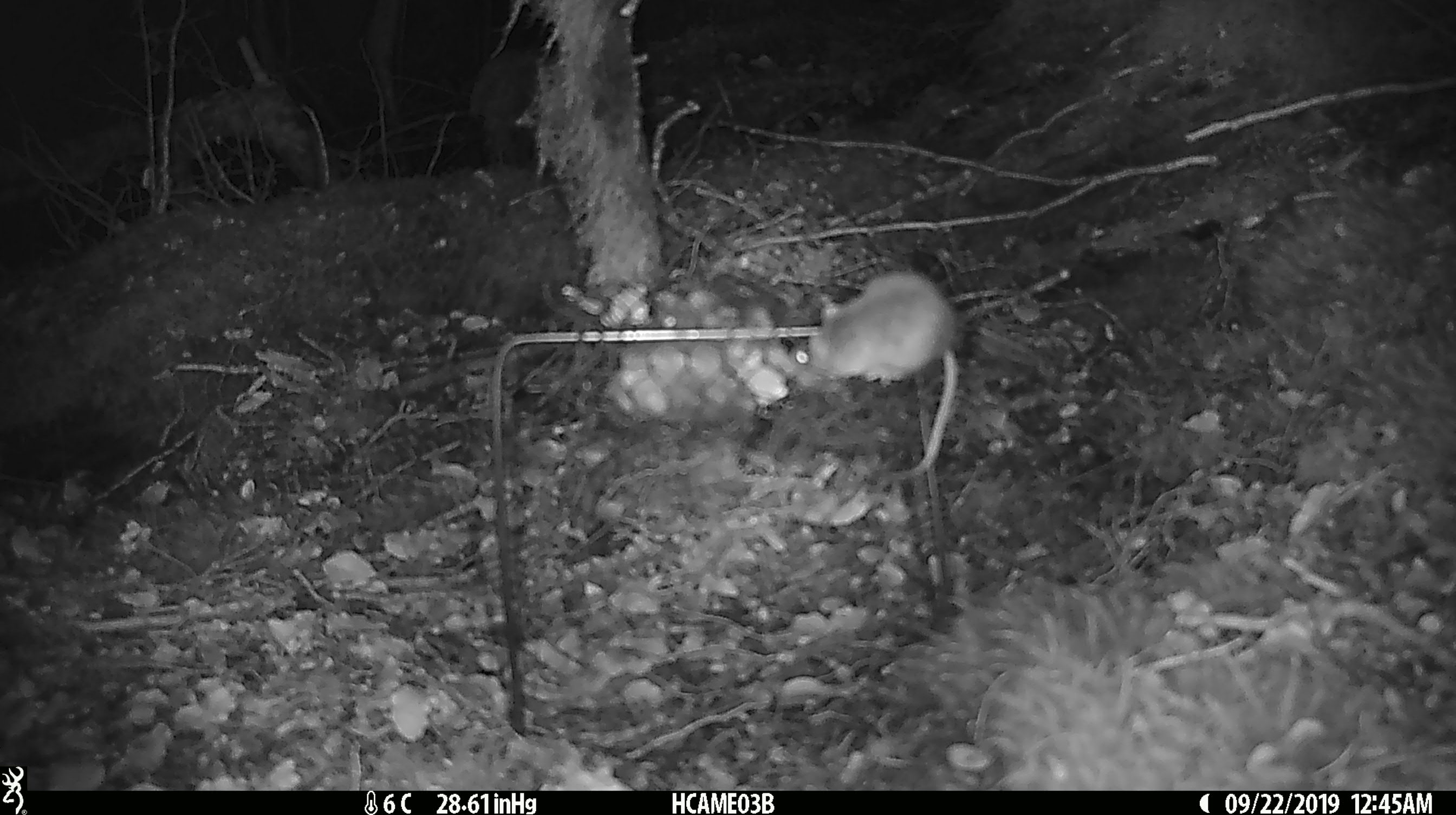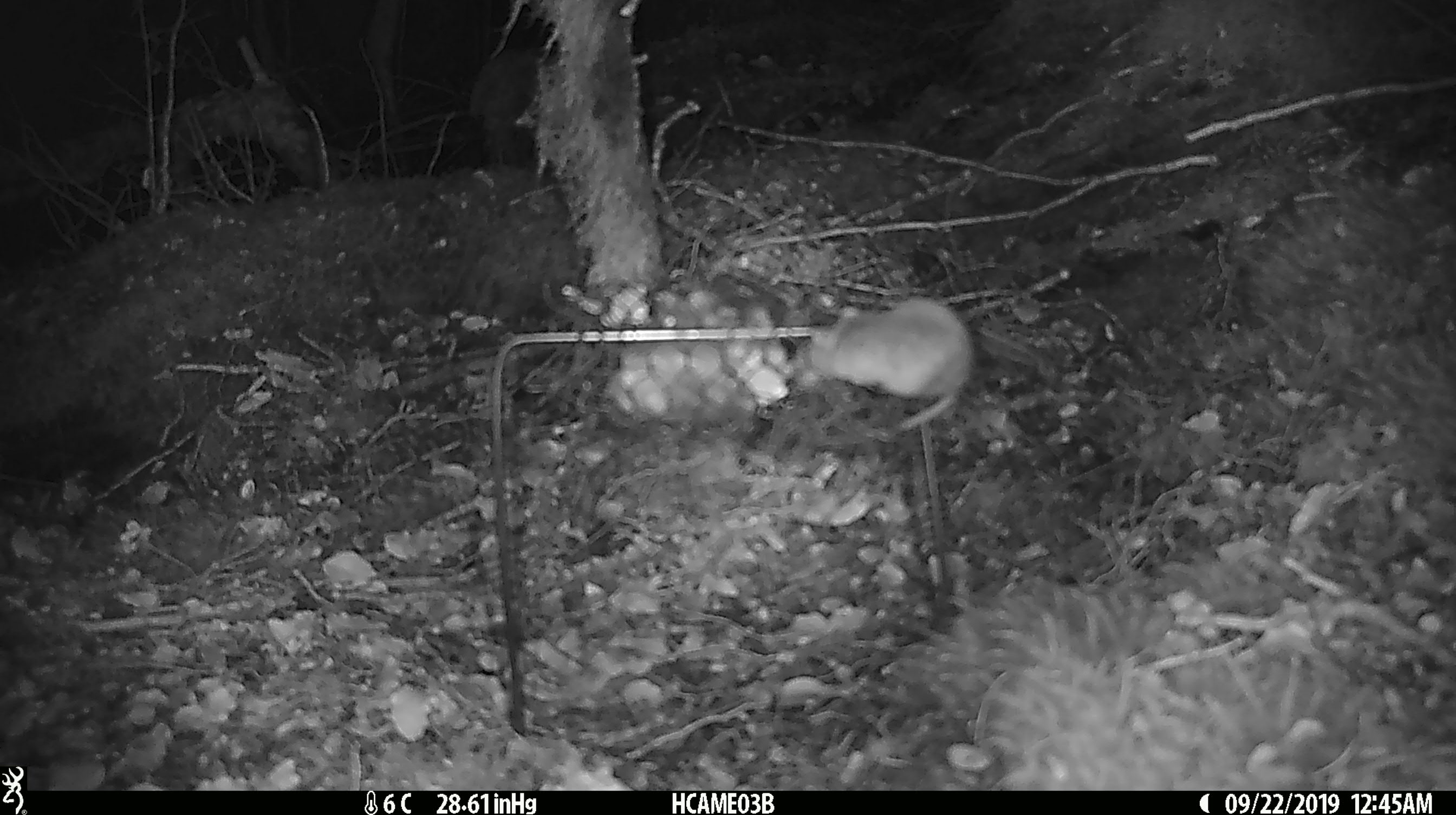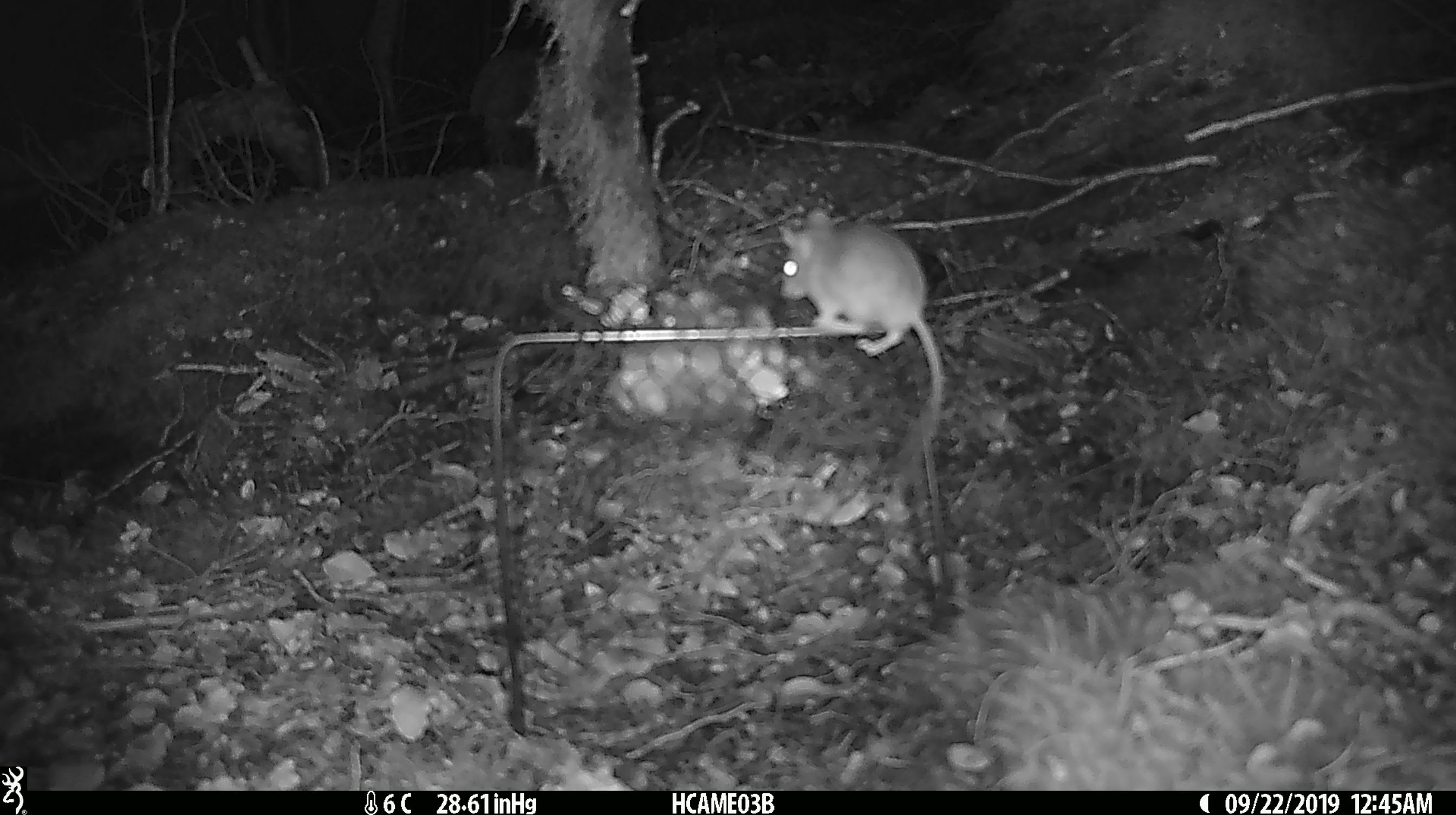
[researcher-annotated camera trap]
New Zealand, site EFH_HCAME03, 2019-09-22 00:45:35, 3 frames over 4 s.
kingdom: Animalia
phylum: Chordata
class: Mammalia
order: Rodentia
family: Muridae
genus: Mus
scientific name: Mus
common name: mouse